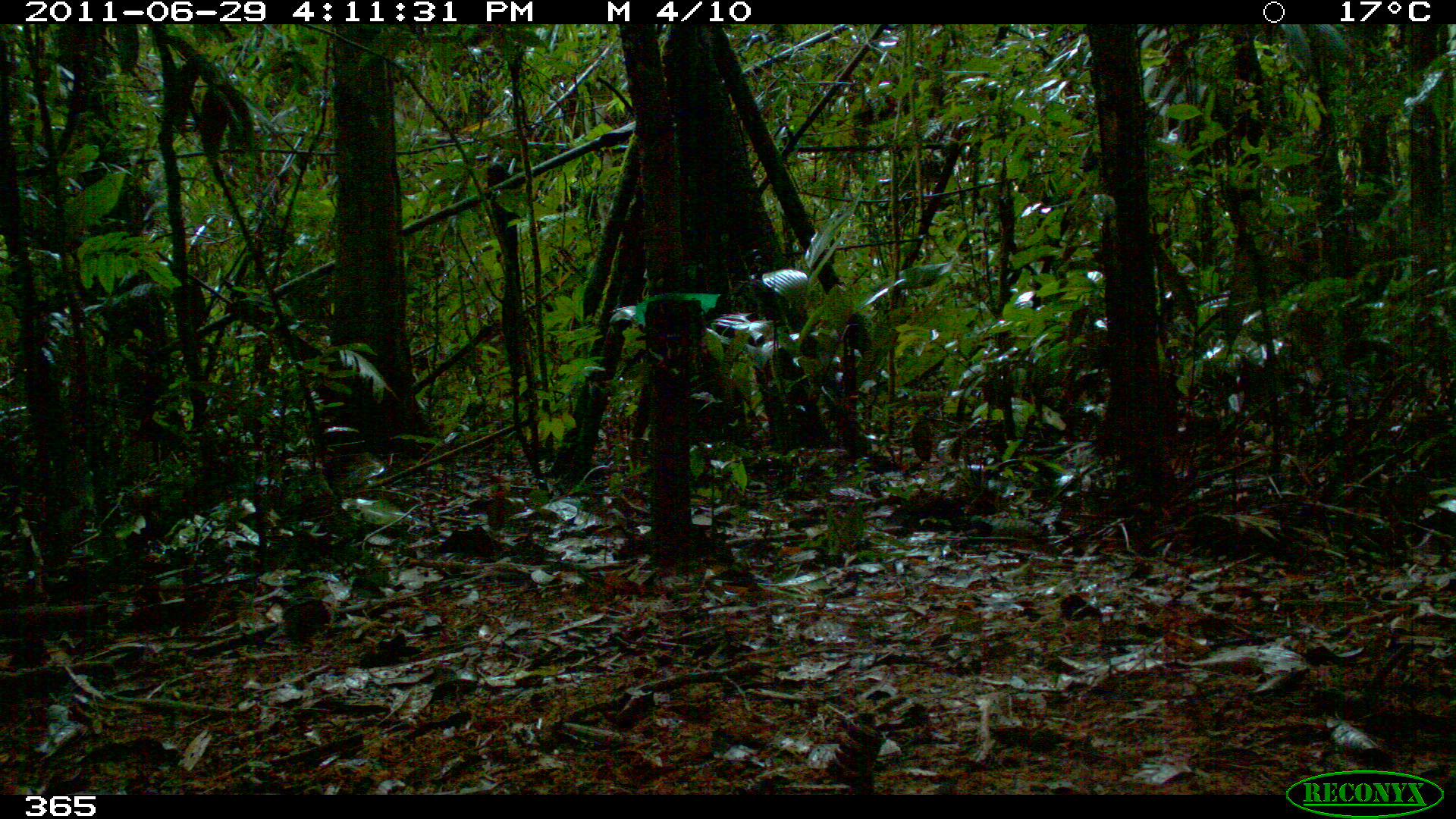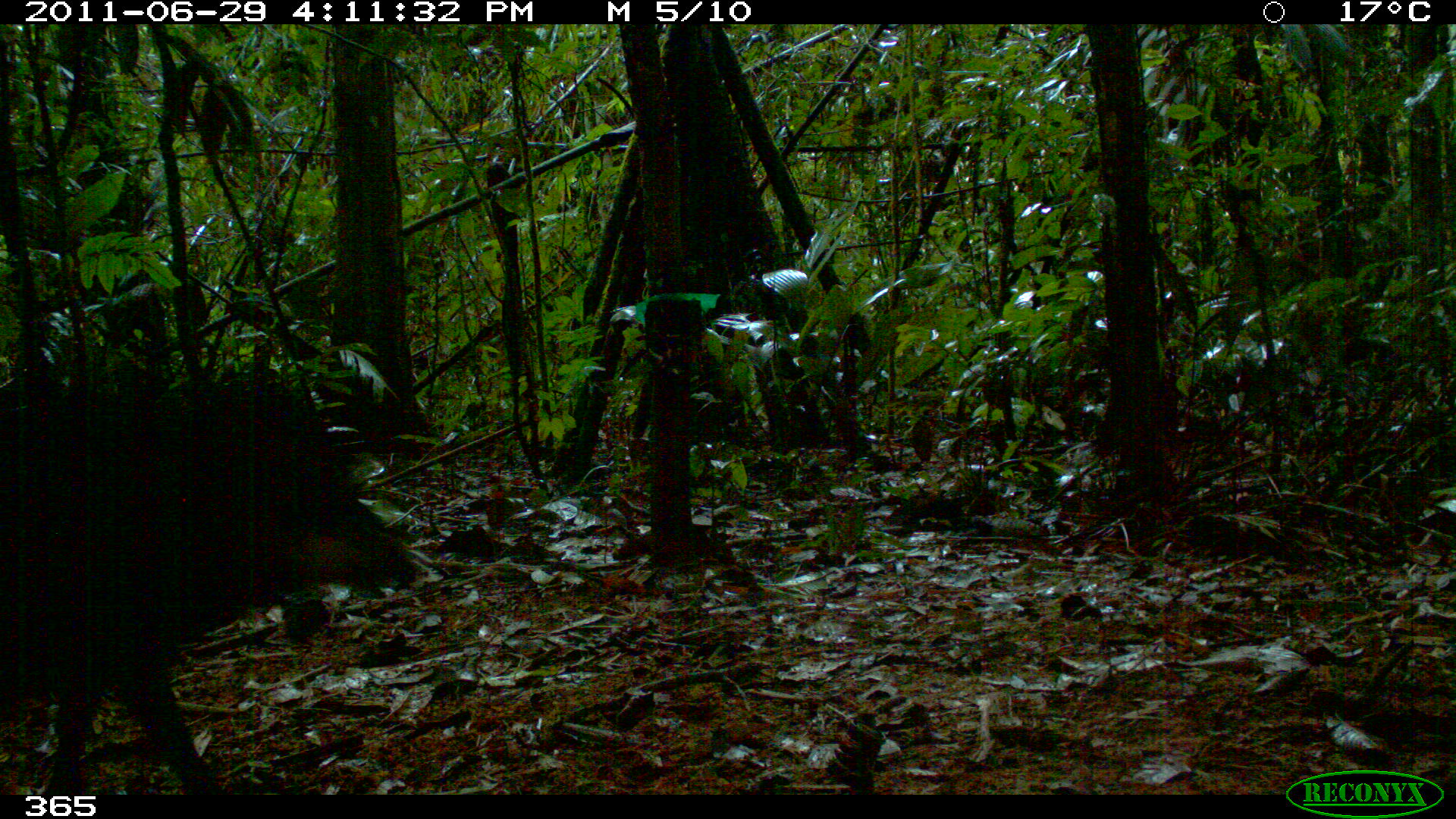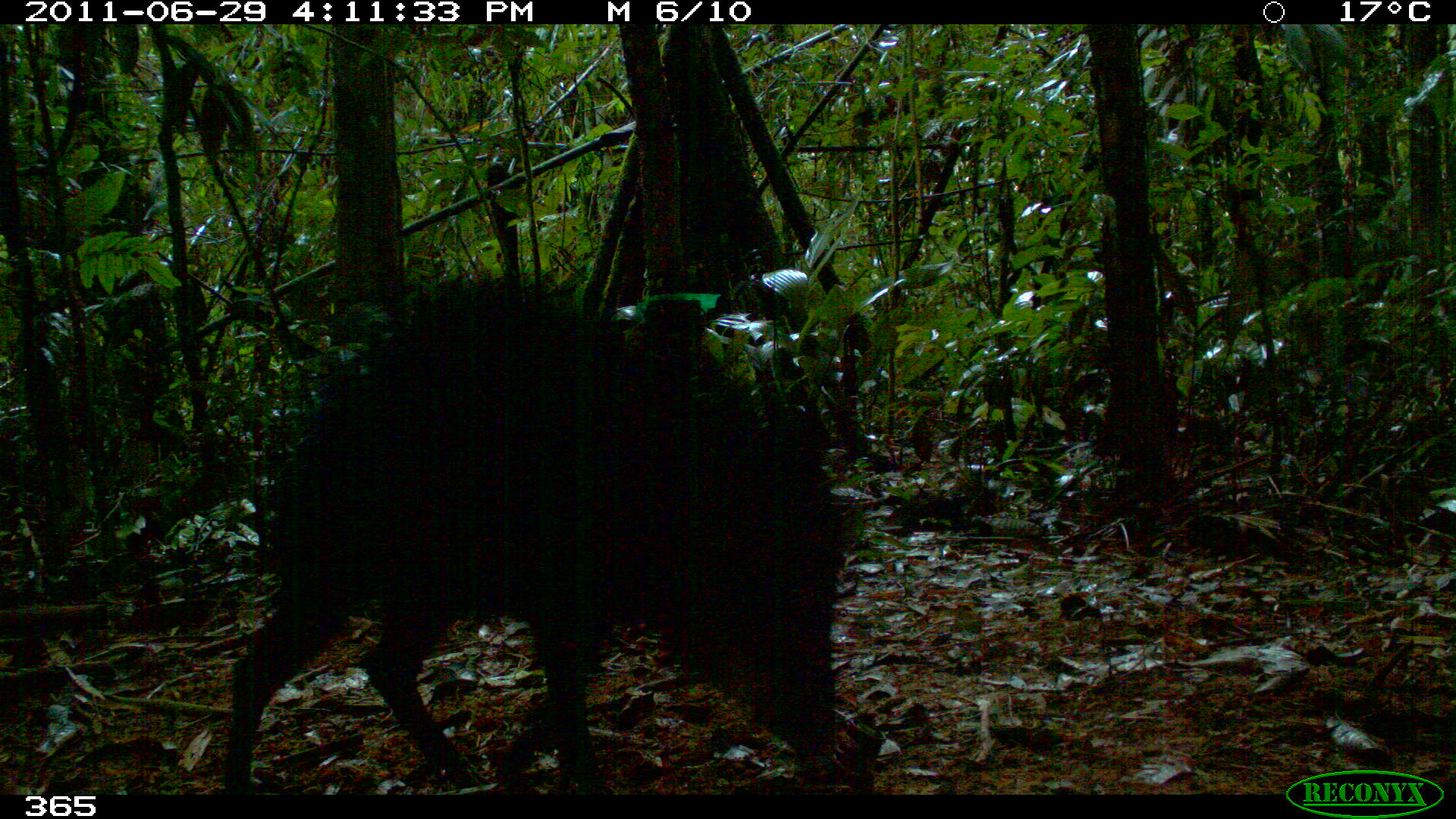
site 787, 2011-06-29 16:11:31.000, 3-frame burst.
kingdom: Animalia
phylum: Chordata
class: Mammalia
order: Artiodactyla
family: Tayassuidae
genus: Tayassu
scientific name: Tayassu pecari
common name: white-lipped peccary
Tayassu pecari (white-lipped peccary).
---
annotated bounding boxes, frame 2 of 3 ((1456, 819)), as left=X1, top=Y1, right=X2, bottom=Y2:
tayassu pecari: left=1, top=353, right=415, bottom=791